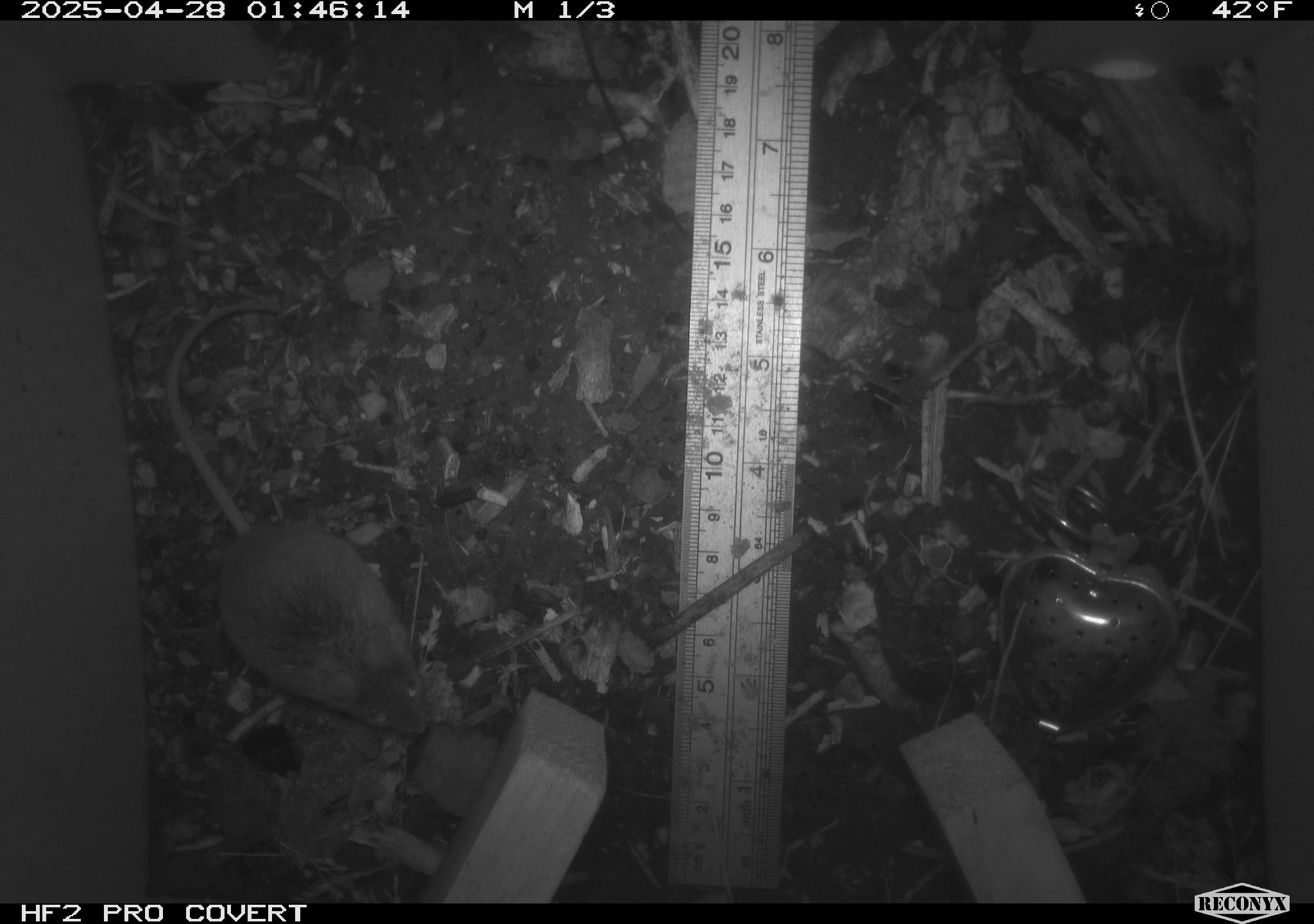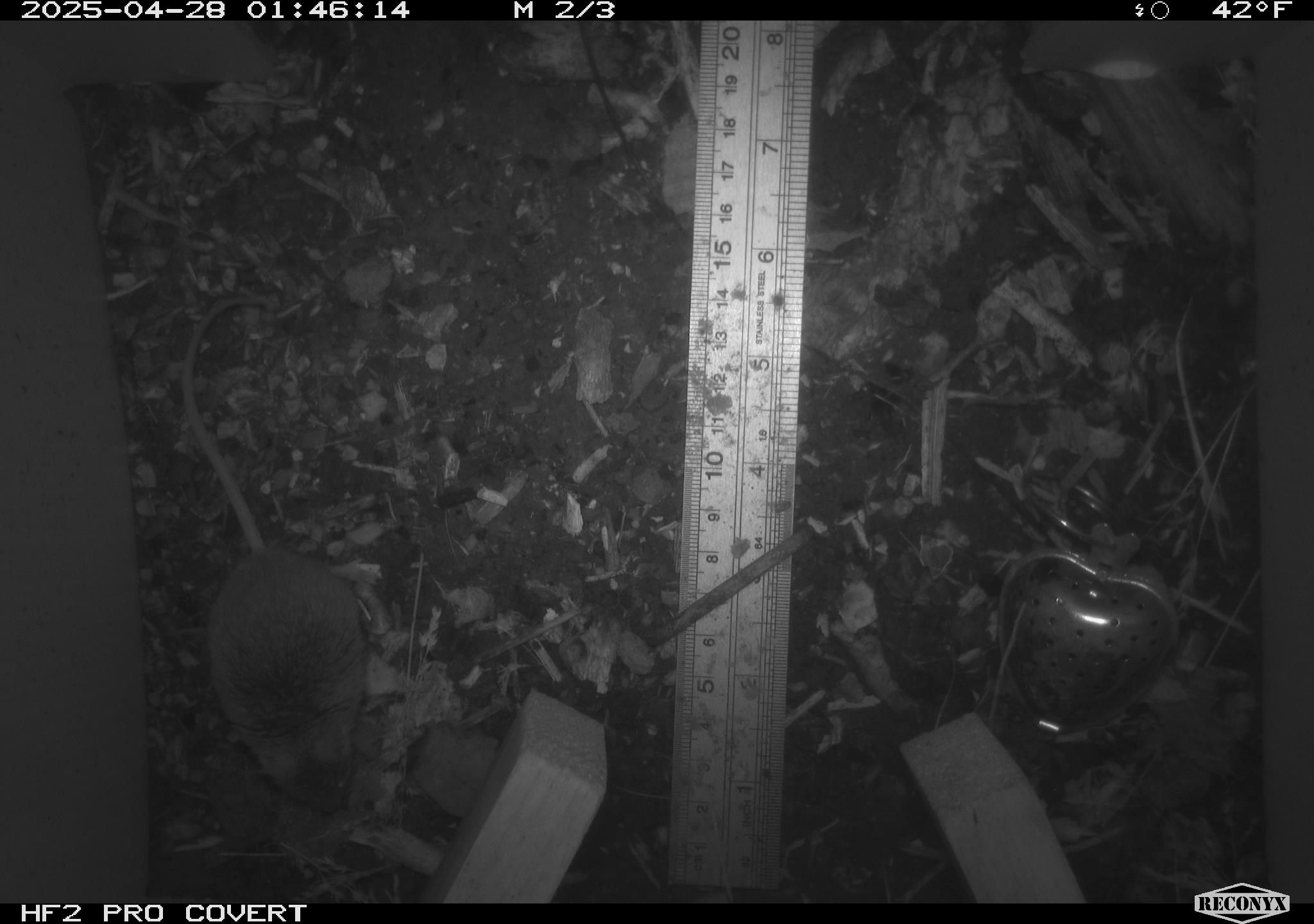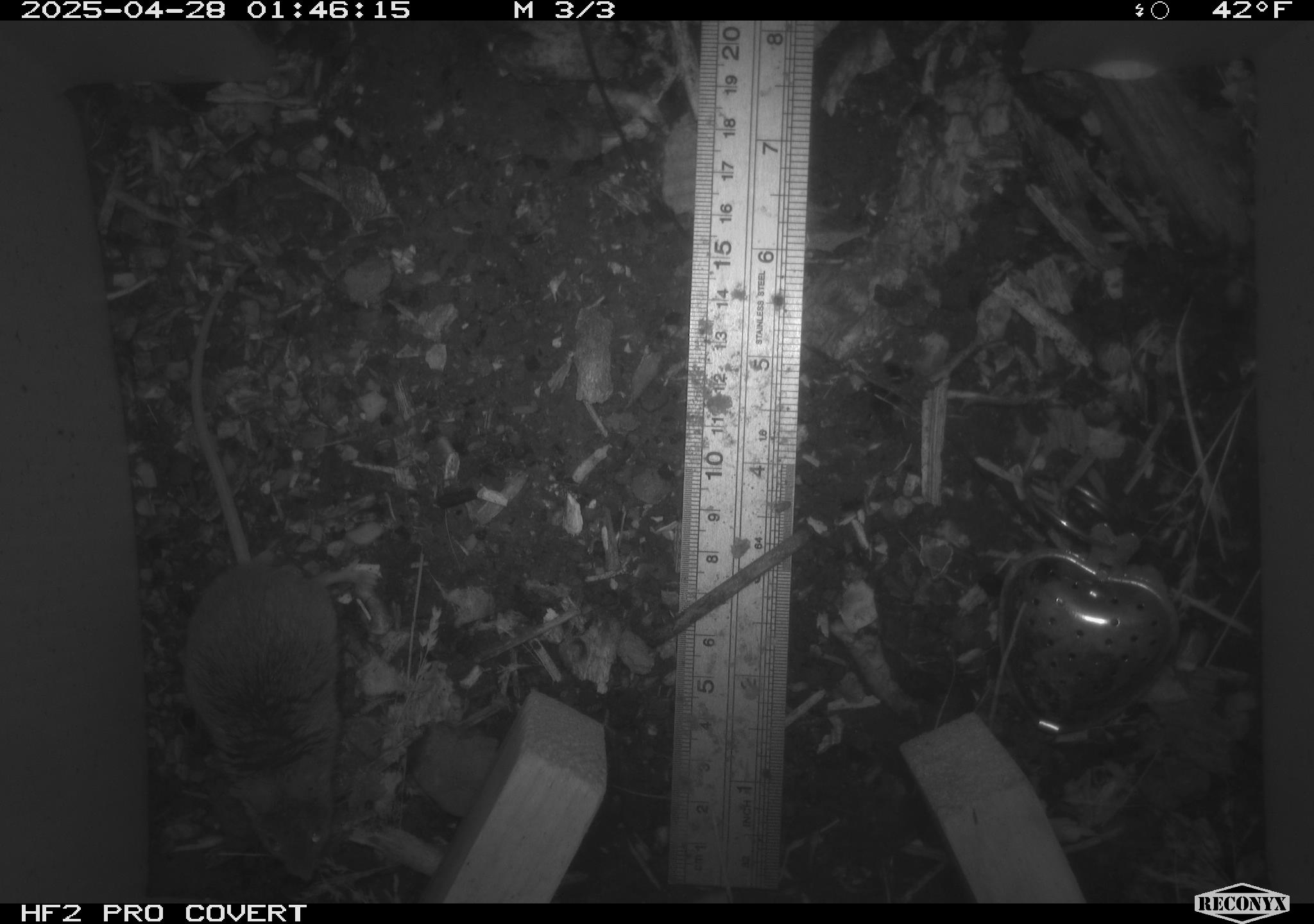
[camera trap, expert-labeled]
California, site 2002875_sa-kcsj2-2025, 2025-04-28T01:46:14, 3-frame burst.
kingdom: Animalia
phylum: Chordata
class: Mammalia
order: Rodentia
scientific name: Rodentia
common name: rodent